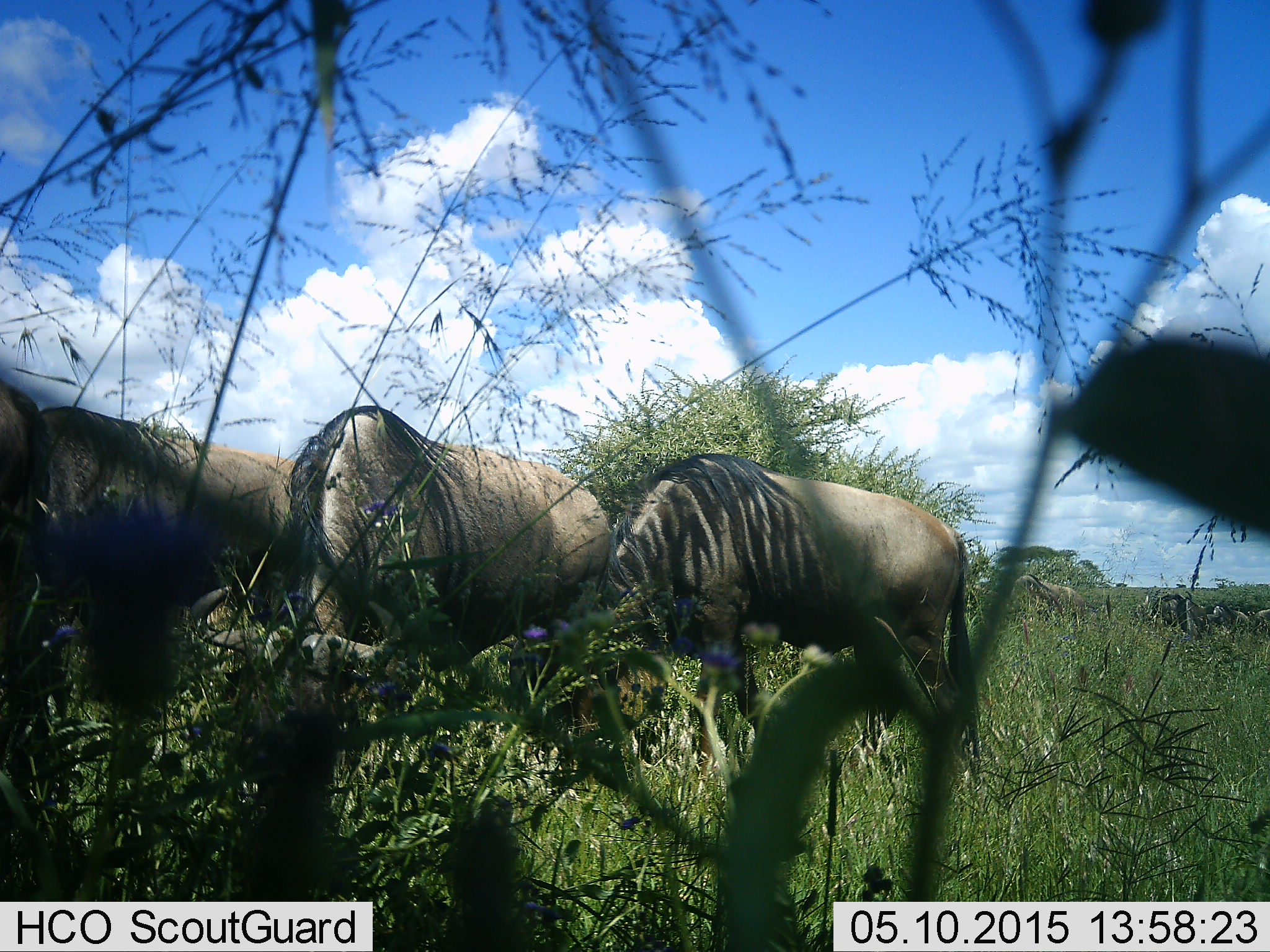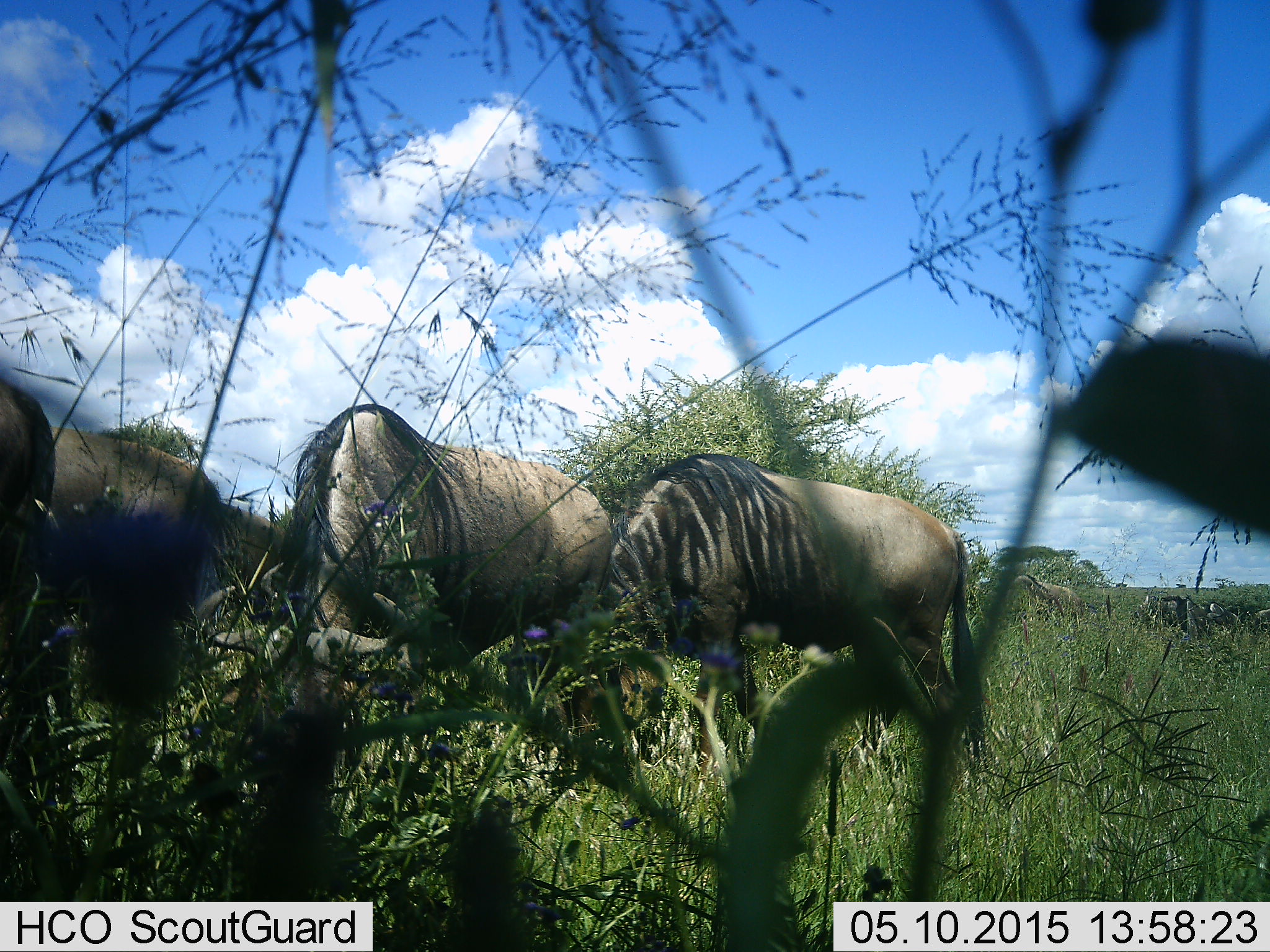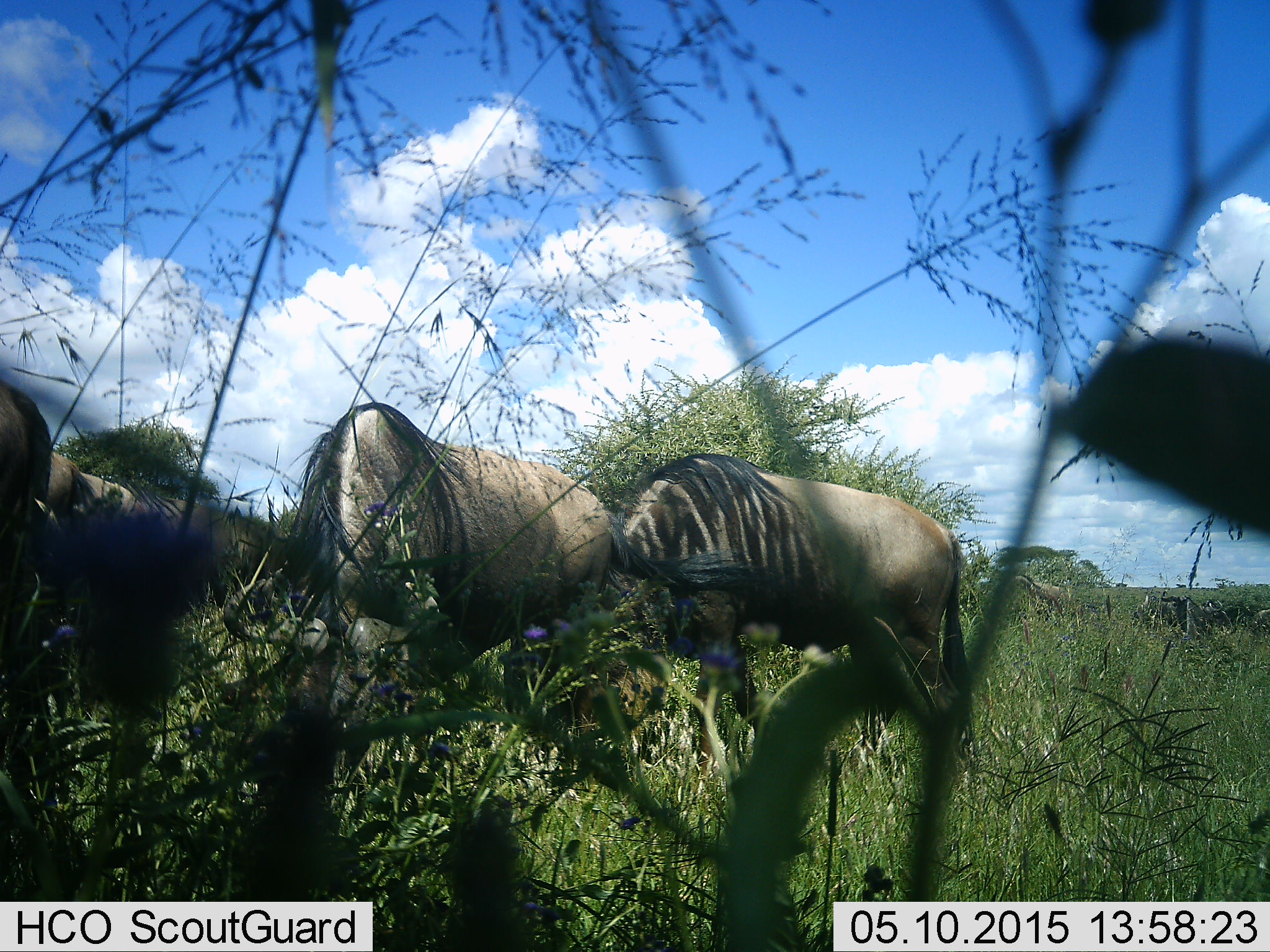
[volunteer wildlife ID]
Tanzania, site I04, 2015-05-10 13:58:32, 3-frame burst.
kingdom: Animalia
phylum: Chordata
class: Mammalia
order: Artiodactyla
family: Bovidae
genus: Connochaetes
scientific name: Connochaetes taurinus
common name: blue wildebeest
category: wildebeest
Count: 4.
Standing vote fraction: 0%.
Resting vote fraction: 0%.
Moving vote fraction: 0%.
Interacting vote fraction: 0%.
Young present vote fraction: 0%.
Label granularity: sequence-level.